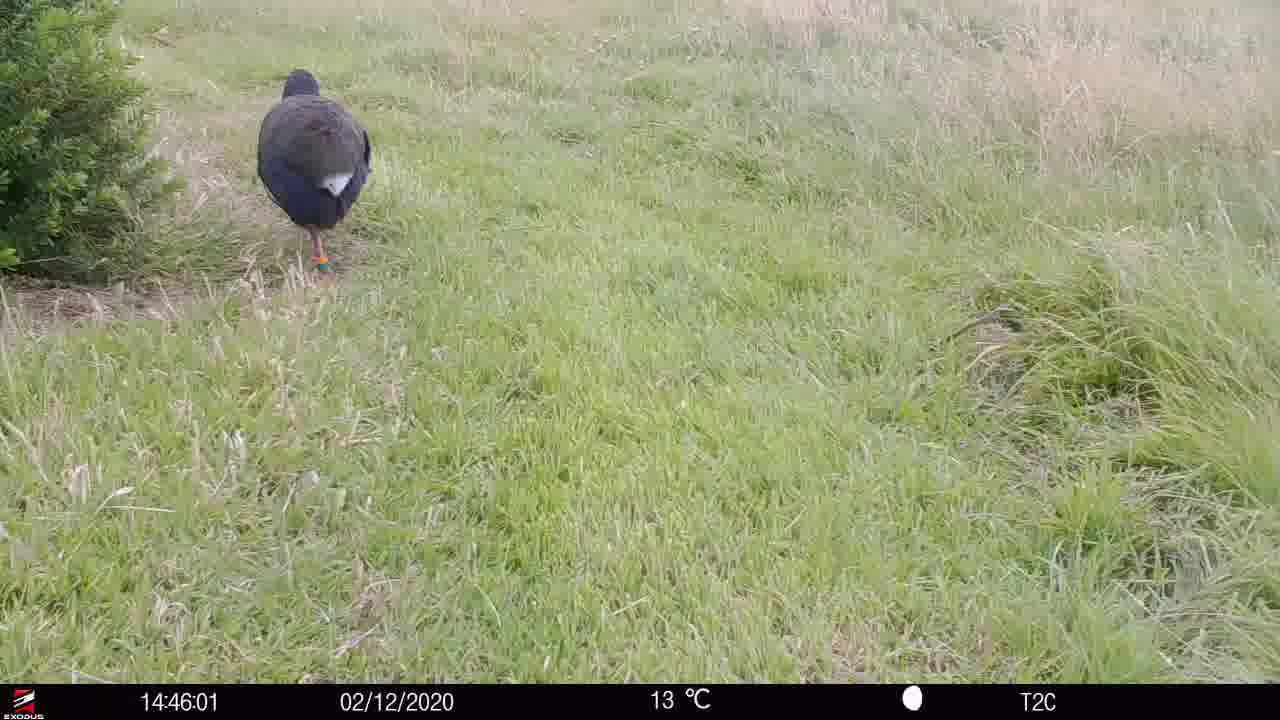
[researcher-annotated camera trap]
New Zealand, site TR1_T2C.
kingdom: Animalia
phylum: Chordata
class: Aves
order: Gruiformes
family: Rallidae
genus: Porphyrio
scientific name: Porphyrio mantelli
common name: takahe